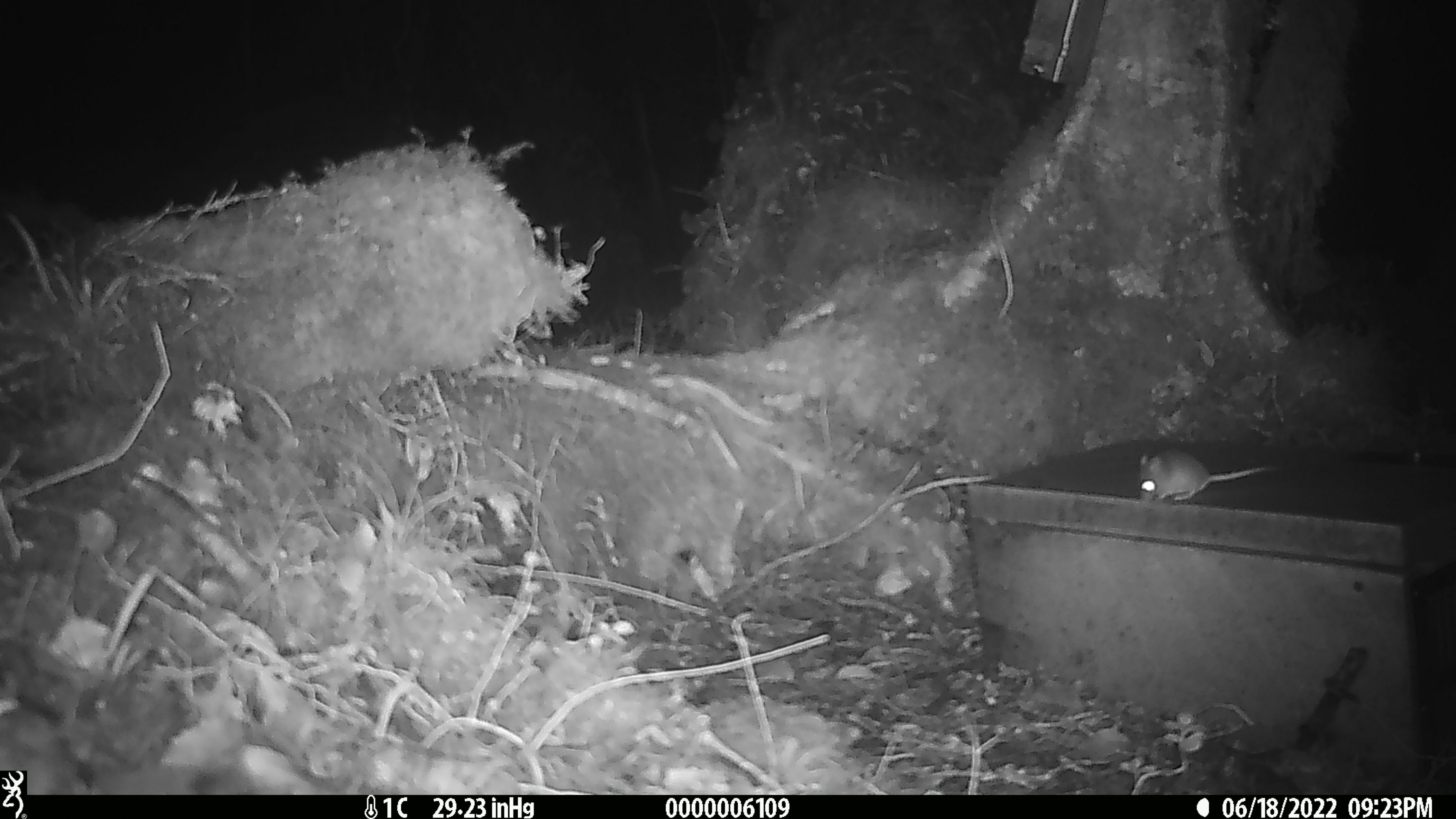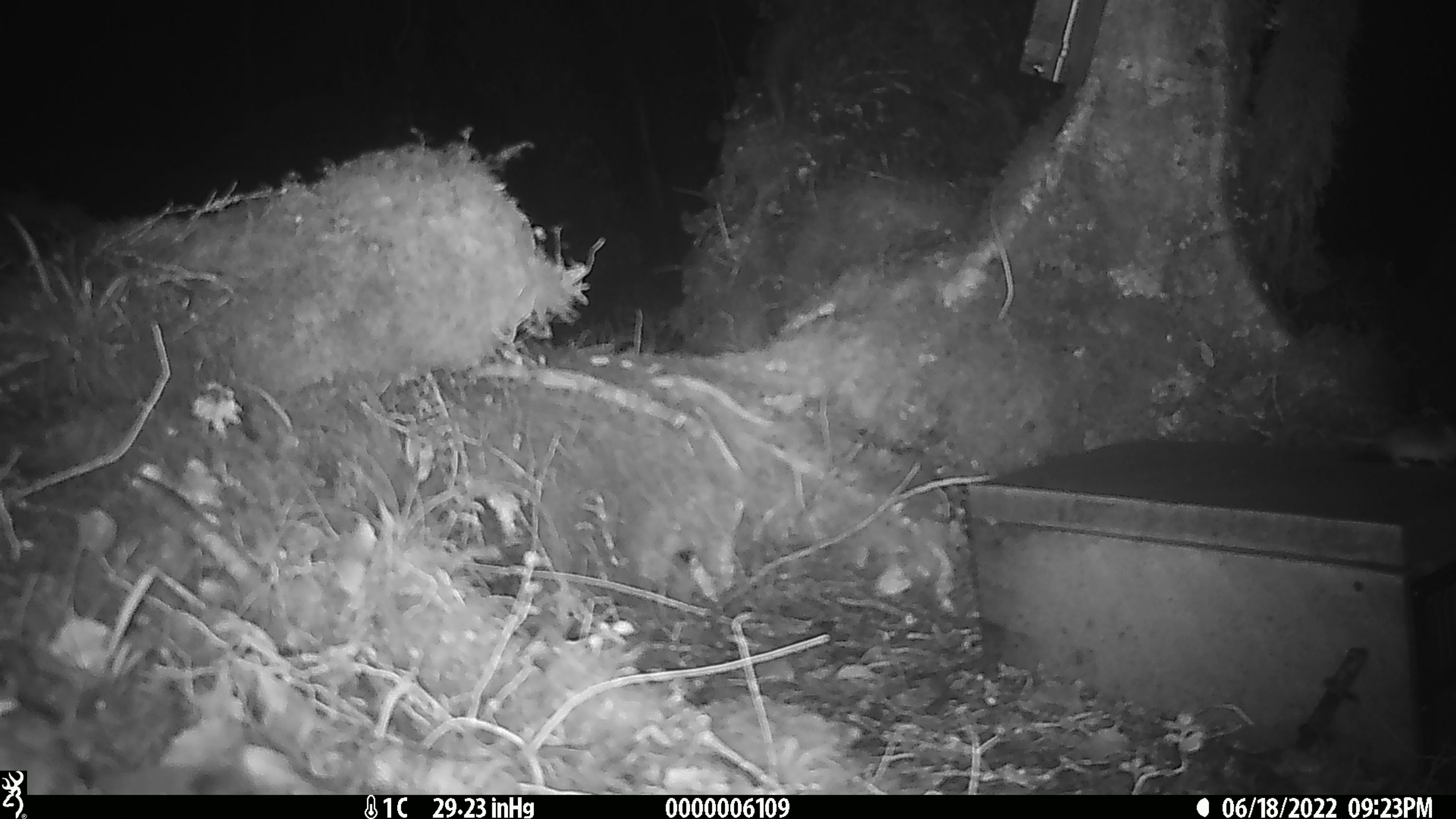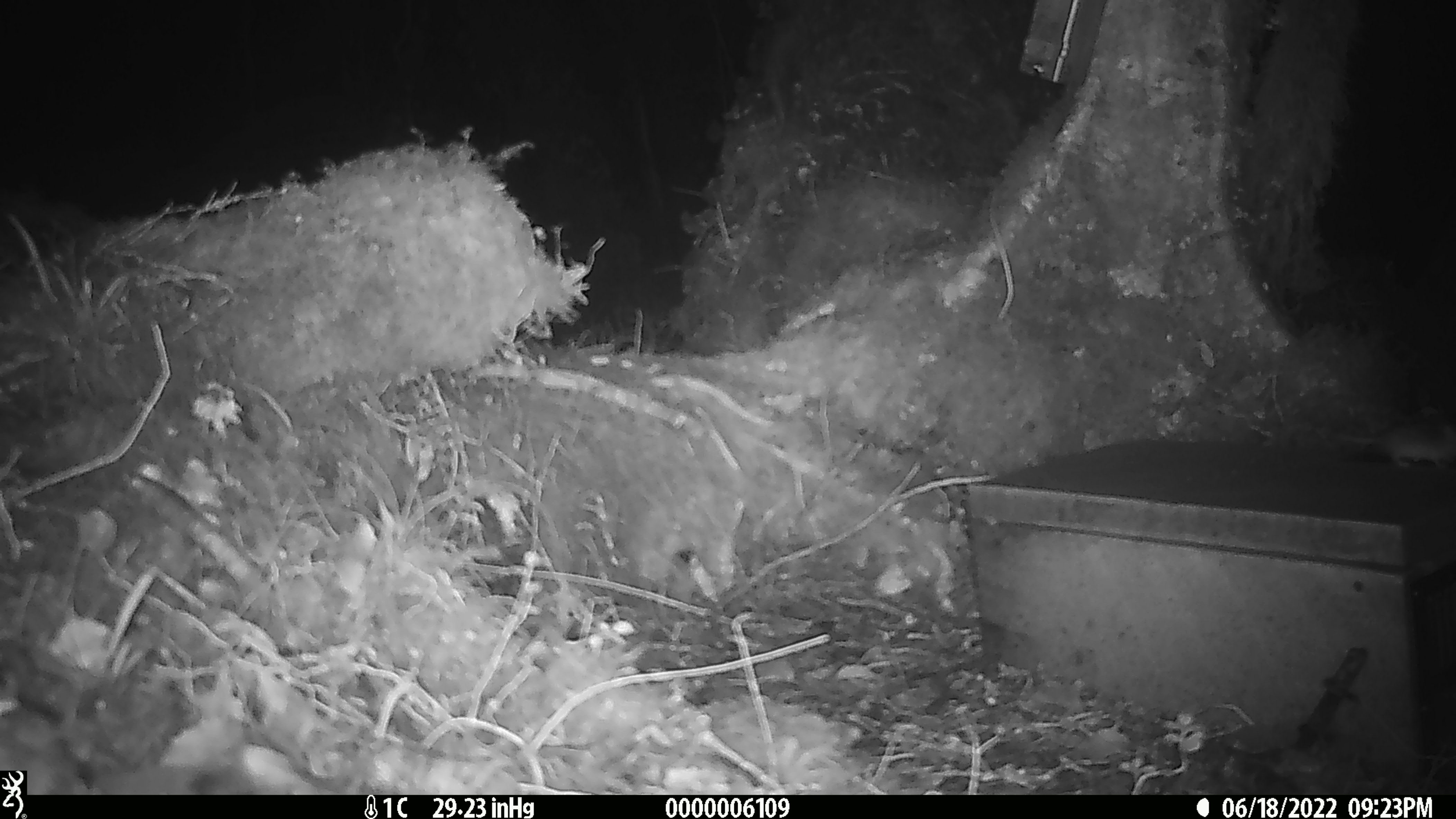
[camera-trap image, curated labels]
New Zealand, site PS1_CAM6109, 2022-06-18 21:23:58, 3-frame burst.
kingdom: Animalia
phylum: Chordata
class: Mammalia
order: Rodentia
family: Muridae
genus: Mus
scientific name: Mus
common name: mouse